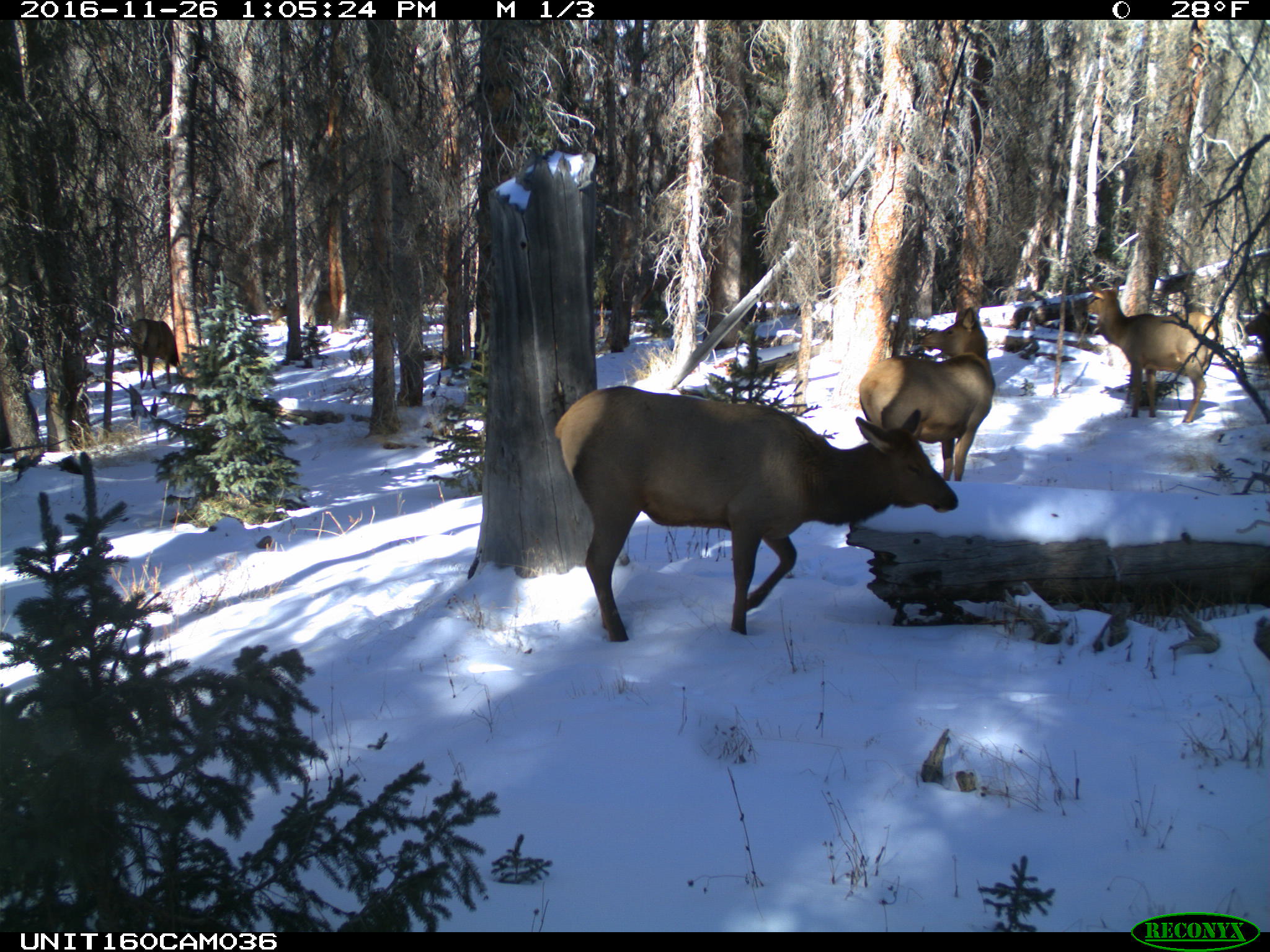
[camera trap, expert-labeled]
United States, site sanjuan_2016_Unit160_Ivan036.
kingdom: Animalia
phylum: Chordata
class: Mammalia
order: Artiodactyla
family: Cervidae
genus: Cervus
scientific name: Cervus elaphus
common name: red deer